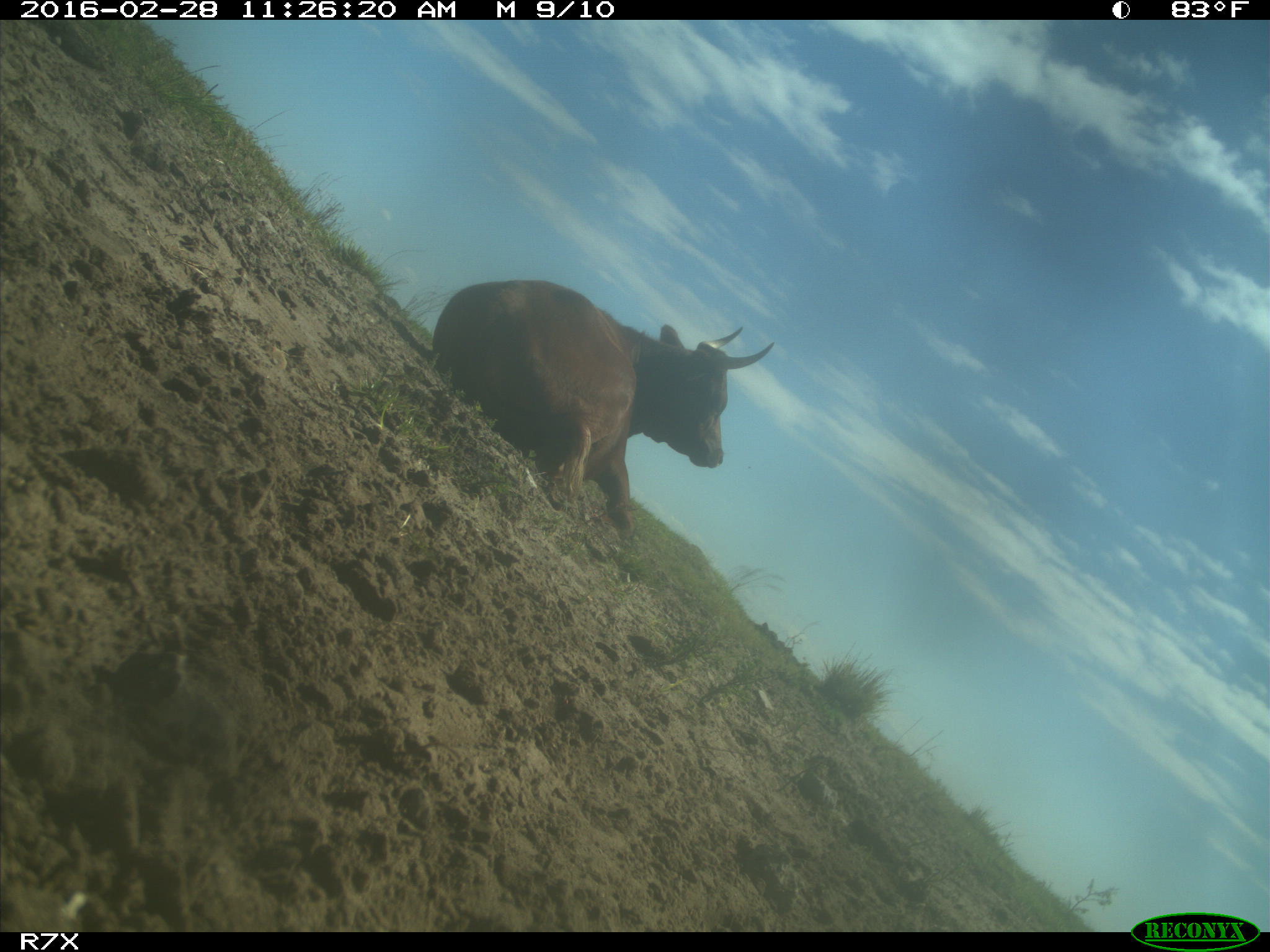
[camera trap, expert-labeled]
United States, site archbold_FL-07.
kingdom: Animalia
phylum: Chordata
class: Mammalia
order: Artiodactyla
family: Bovidae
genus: Bos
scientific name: Bos taurus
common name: domestic cow